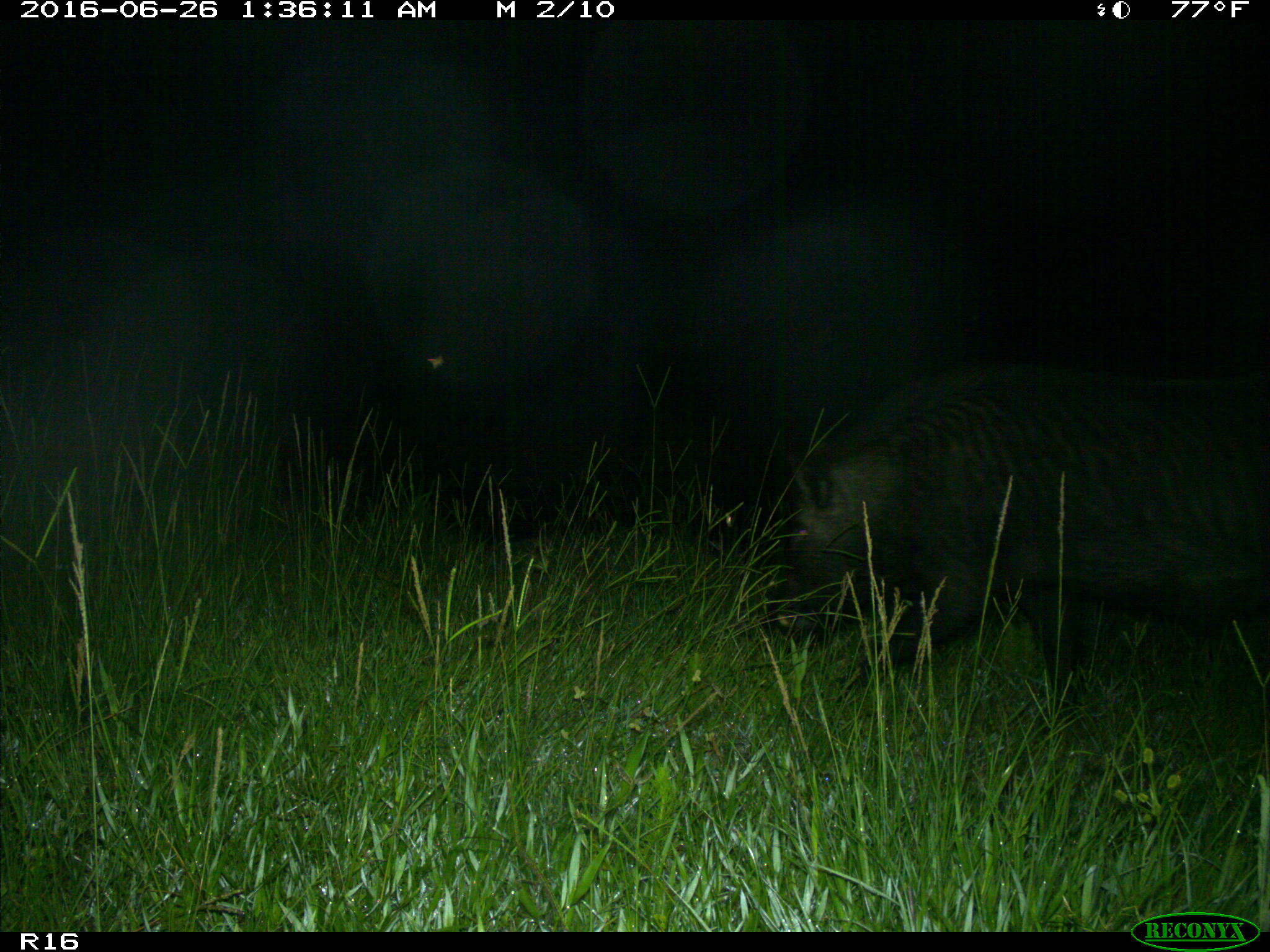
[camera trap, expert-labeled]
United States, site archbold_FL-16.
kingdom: Animalia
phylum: Chordata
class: Mammalia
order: Artiodactyla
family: Suidae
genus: Sus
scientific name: Sus scrofa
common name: wild boar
Sus scrofa (wild boar).